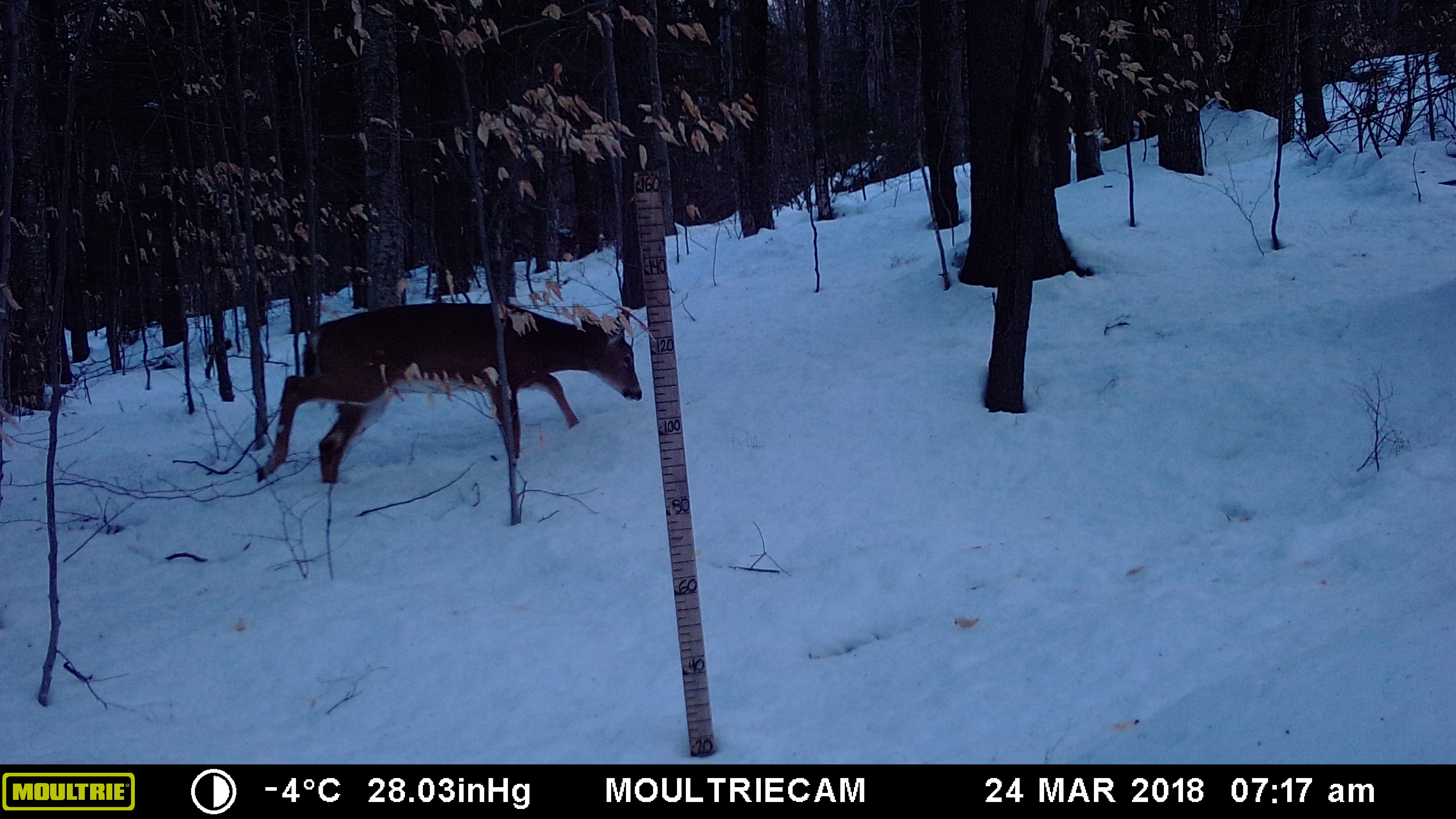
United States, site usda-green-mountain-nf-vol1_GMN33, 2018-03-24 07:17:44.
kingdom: Animalia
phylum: Chordata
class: Mammalia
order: Artiodactyla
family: Cervidae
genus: Odocoileus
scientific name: Odocoileus virginianus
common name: white-tailed deer